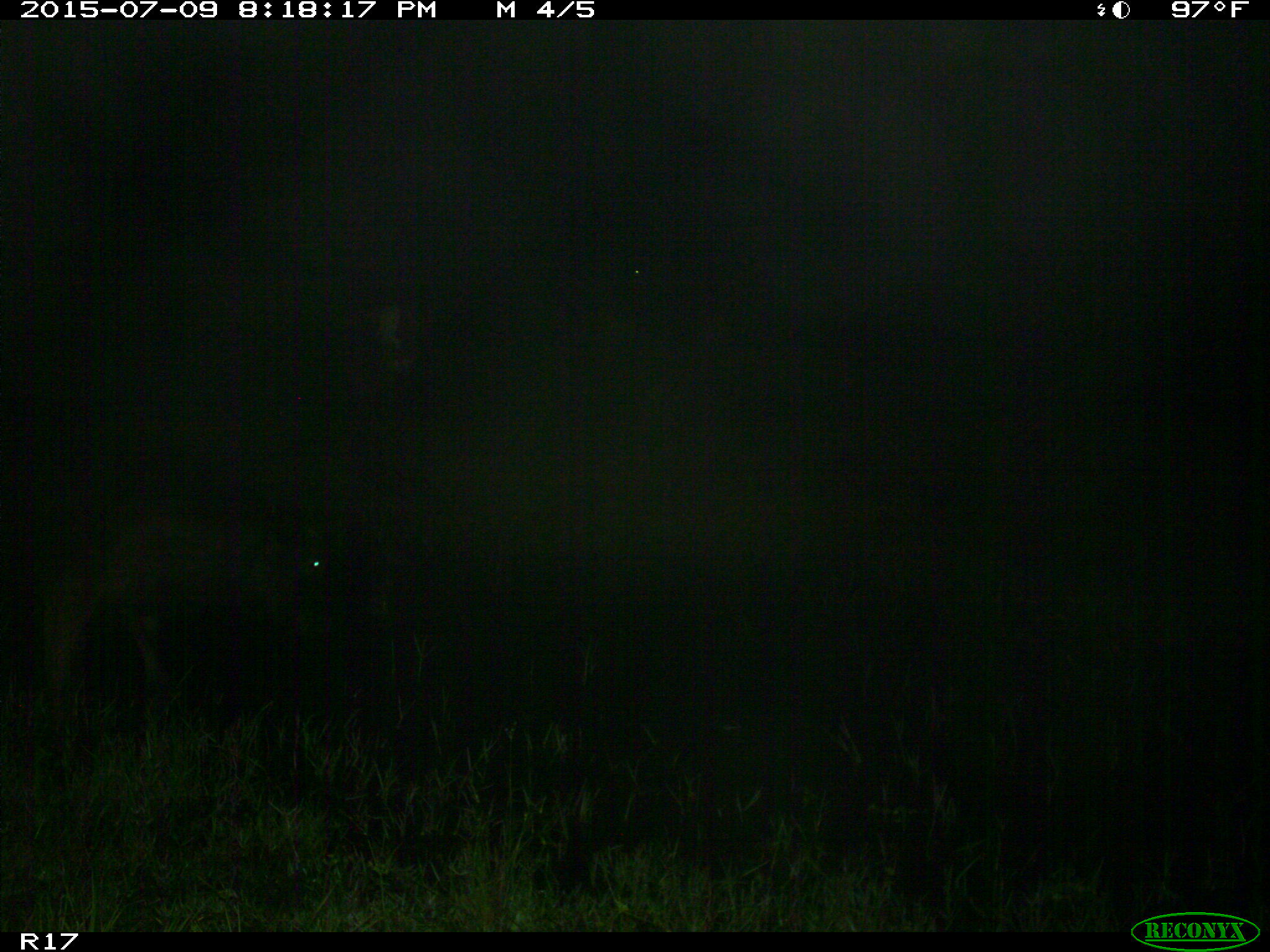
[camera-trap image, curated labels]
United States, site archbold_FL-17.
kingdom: Animalia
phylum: Chordata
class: Mammalia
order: Artiodactyla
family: Bovidae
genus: Bos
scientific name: Bos taurus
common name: domestic cow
Bos taurus (domestic cow).